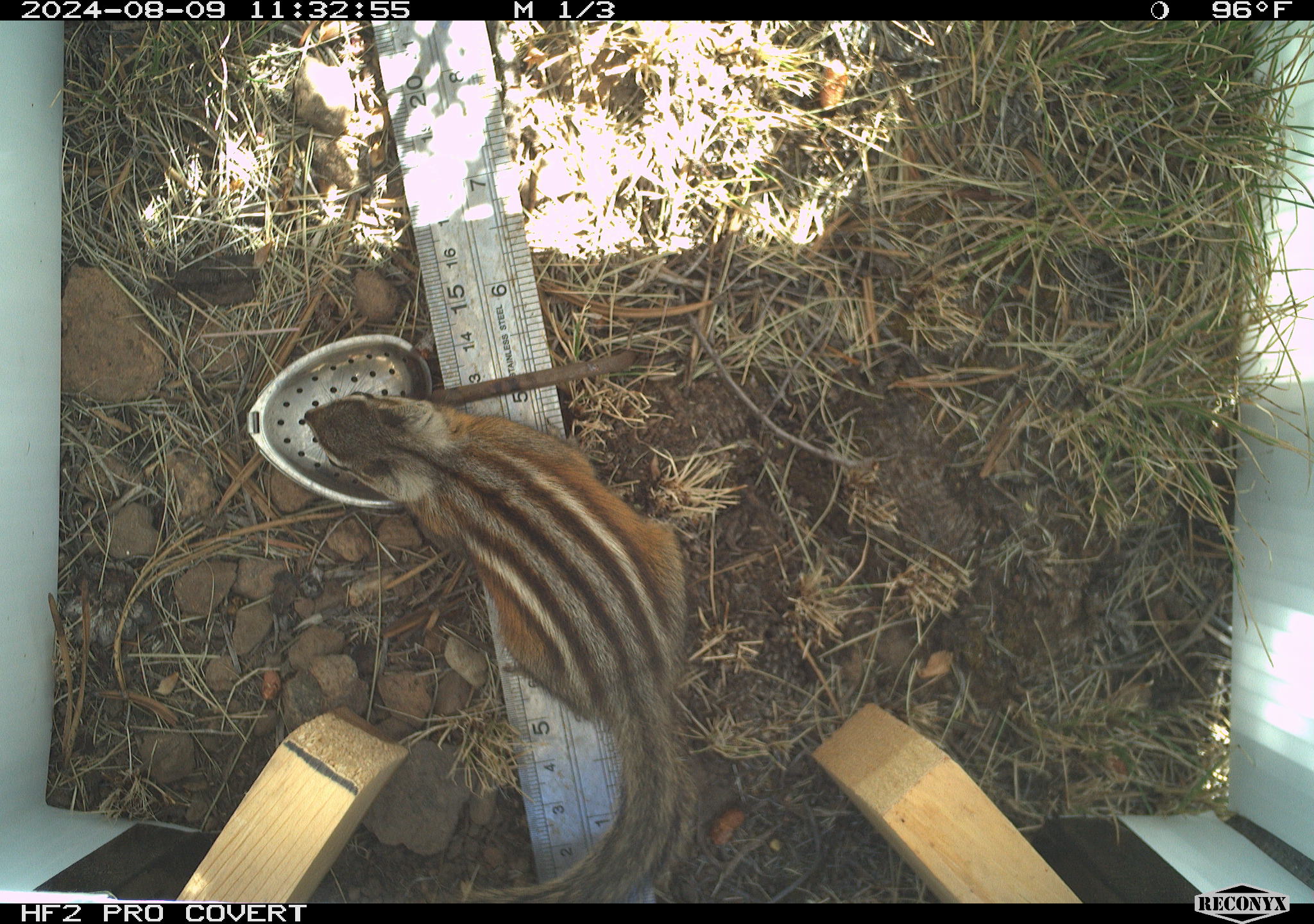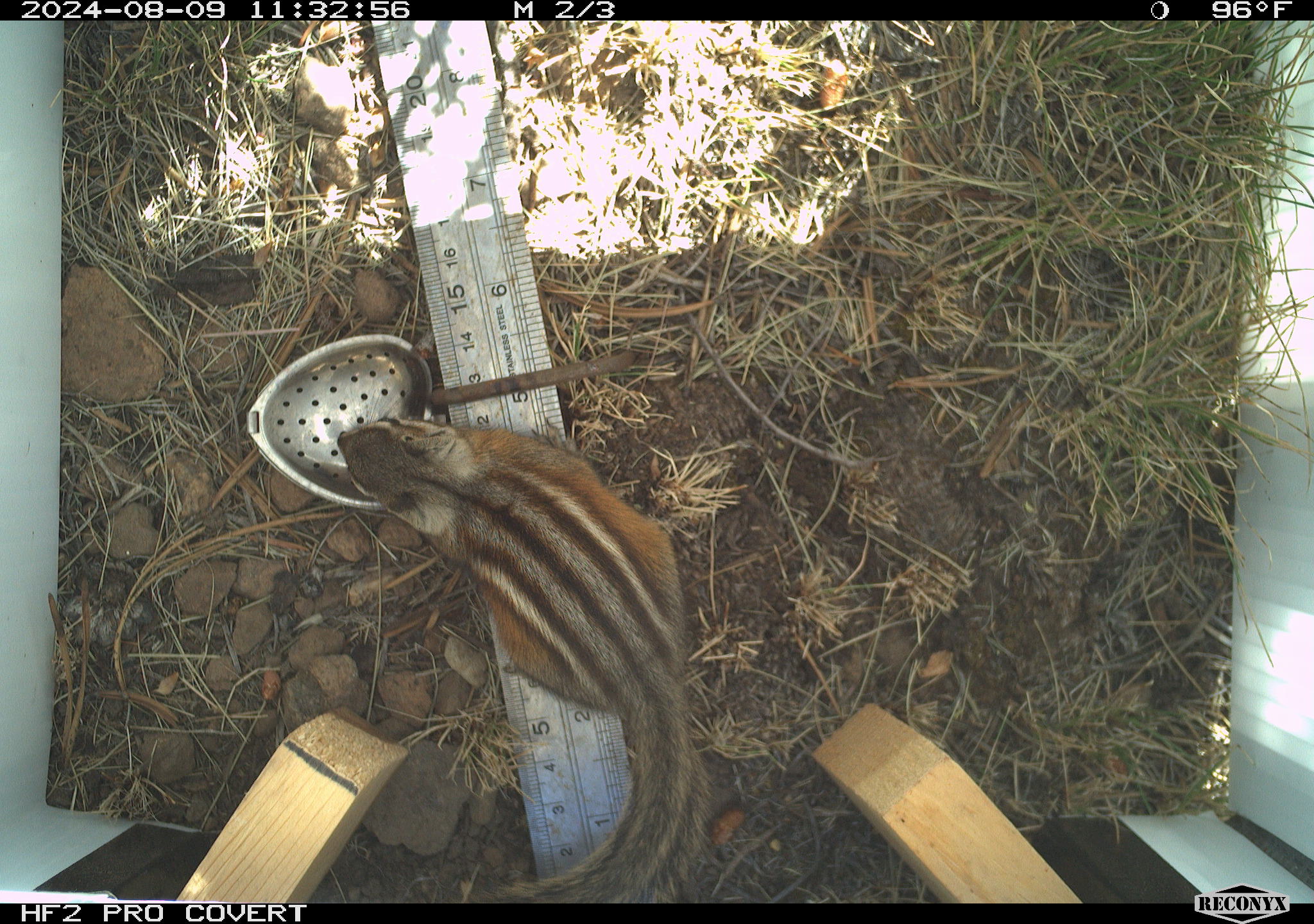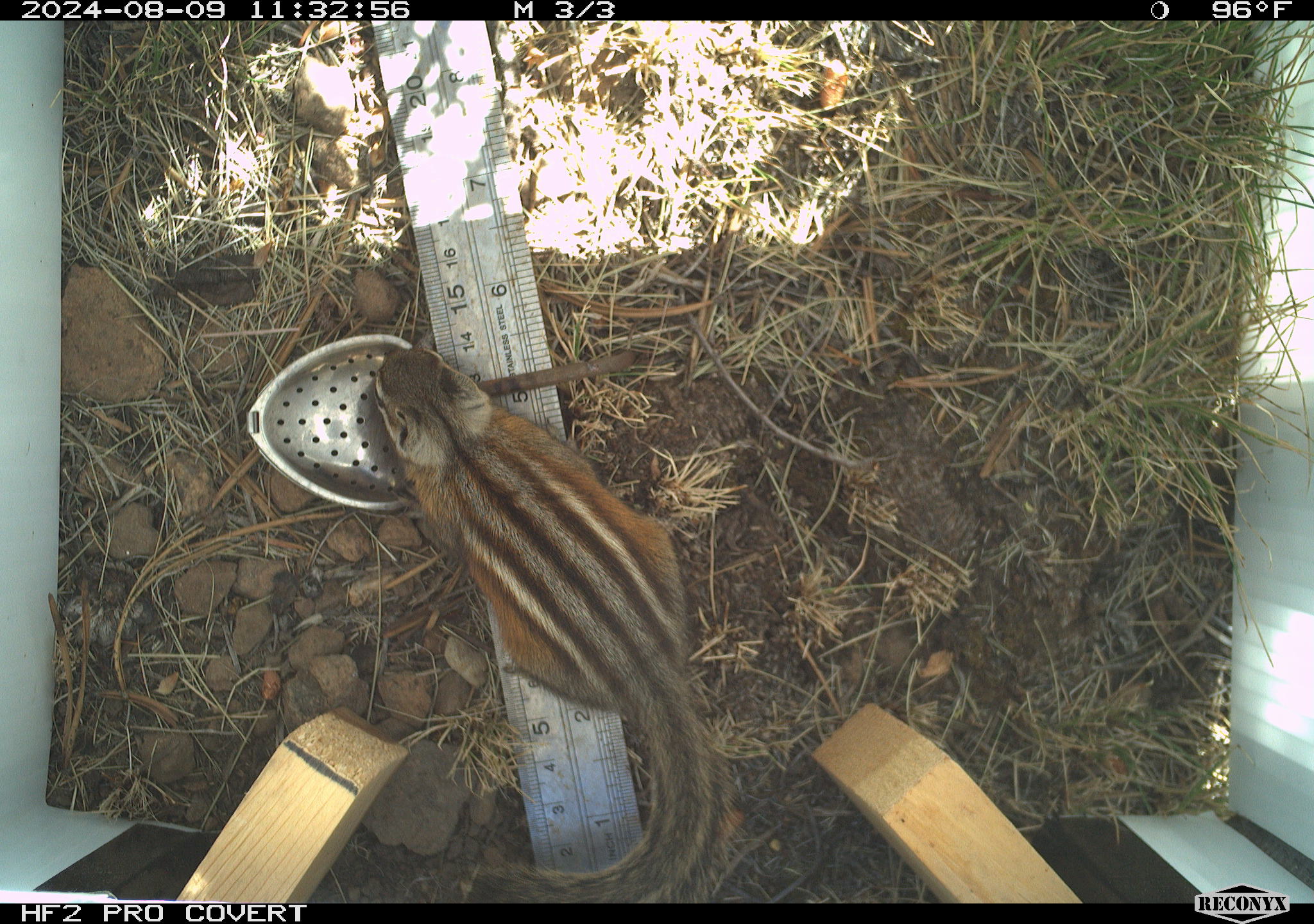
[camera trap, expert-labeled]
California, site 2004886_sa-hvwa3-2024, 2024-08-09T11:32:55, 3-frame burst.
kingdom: Animalia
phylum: Chordata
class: Mammalia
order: Rodentia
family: Sciuridae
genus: Neotamias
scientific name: Neotamias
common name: western chipmunks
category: neotamias species